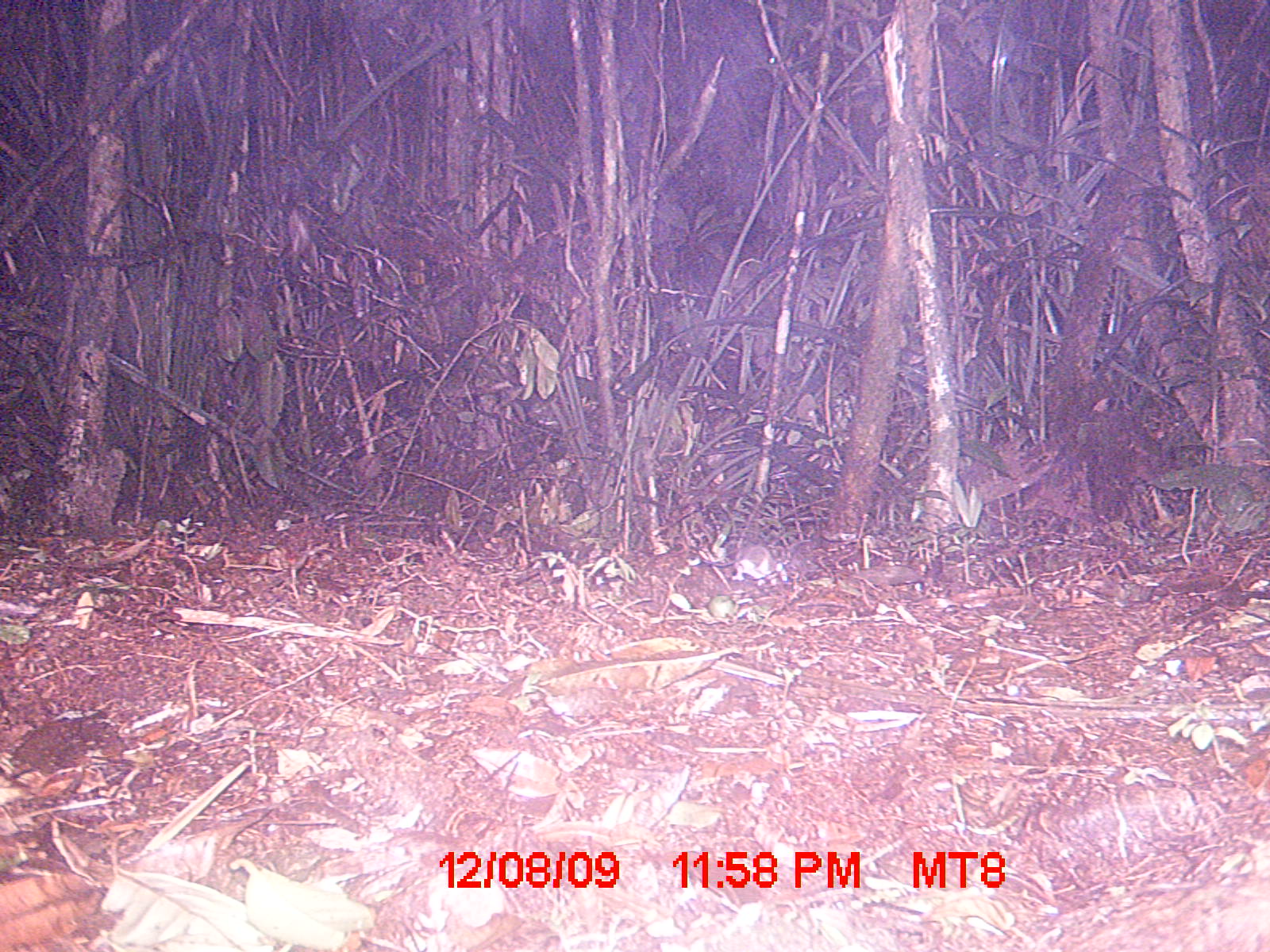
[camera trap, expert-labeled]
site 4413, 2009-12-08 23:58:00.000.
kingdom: Animalia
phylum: Chordata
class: Mammalia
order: Rodentia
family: Nesomyidae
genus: Eliurus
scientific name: Eliurus penicillatus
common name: white-tipped tufted-tailed rat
Eliurus penicillatus (white-tipped tufted-tailed rat), count 1.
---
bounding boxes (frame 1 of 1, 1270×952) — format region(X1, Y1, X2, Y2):
eliurus penicillatus: region(653, 543, 783, 582)